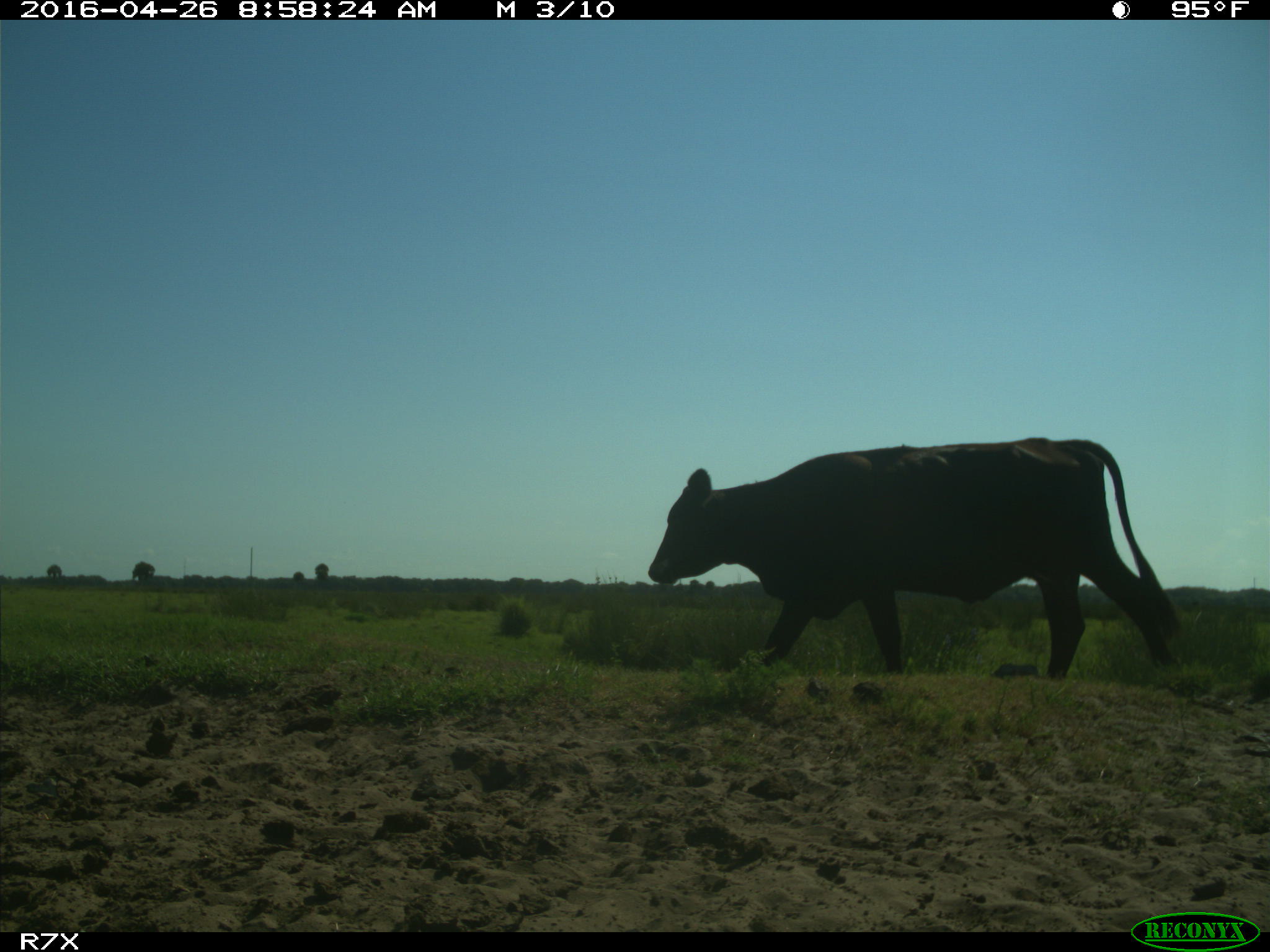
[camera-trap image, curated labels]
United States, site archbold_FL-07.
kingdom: Animalia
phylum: Chordata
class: Mammalia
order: Artiodactyla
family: Bovidae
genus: Bos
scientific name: Bos taurus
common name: domestic cow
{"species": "Bos taurus (domestic cow)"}